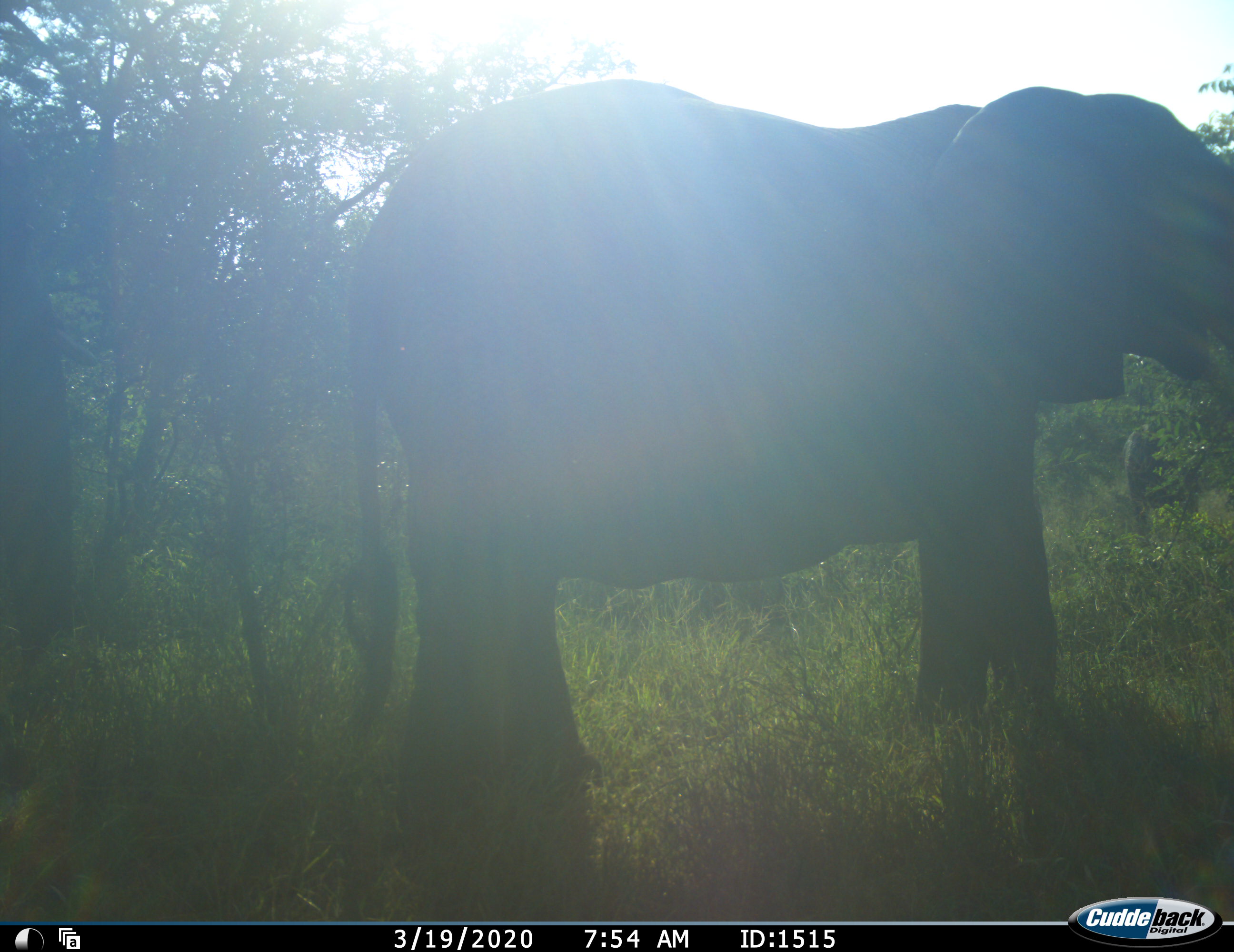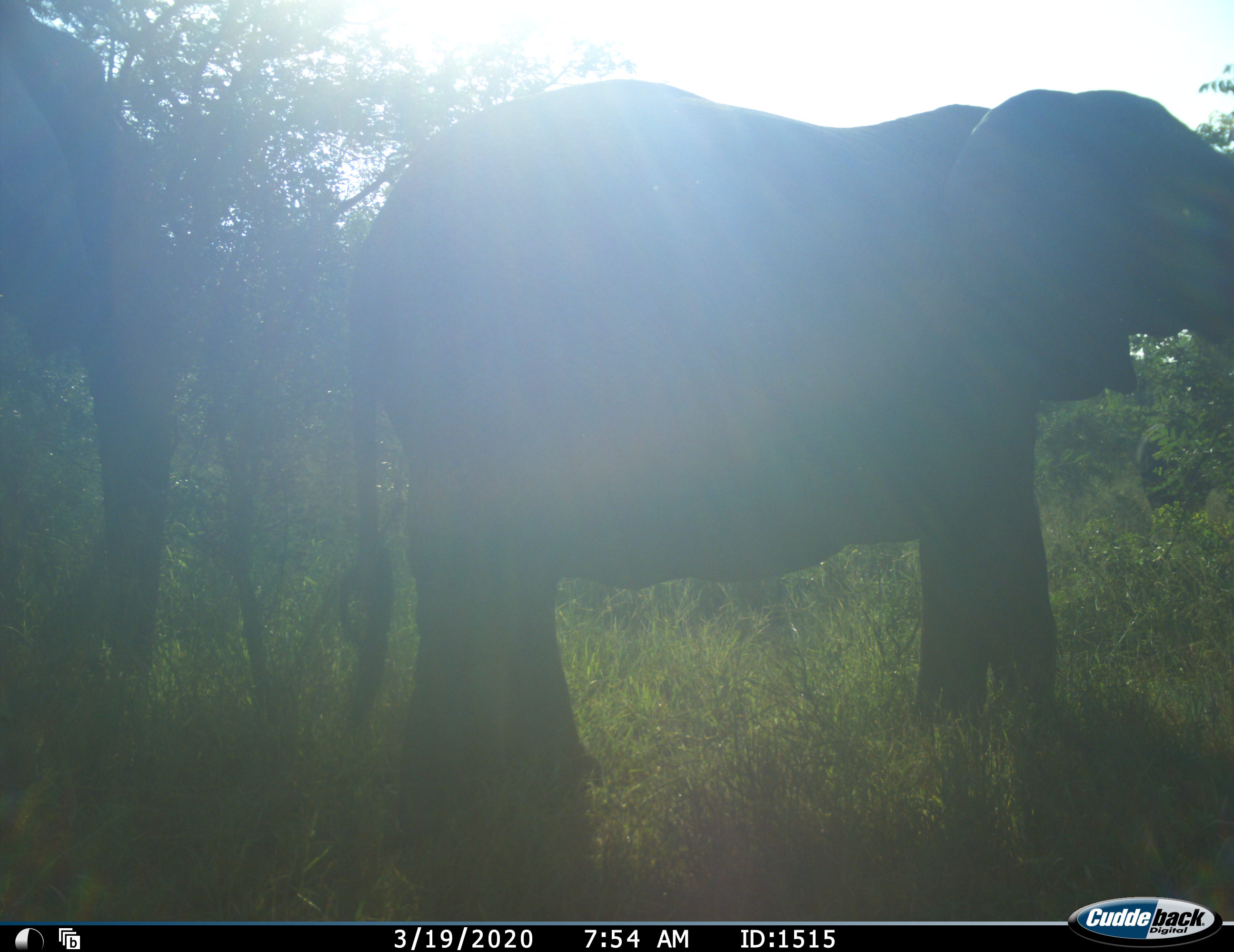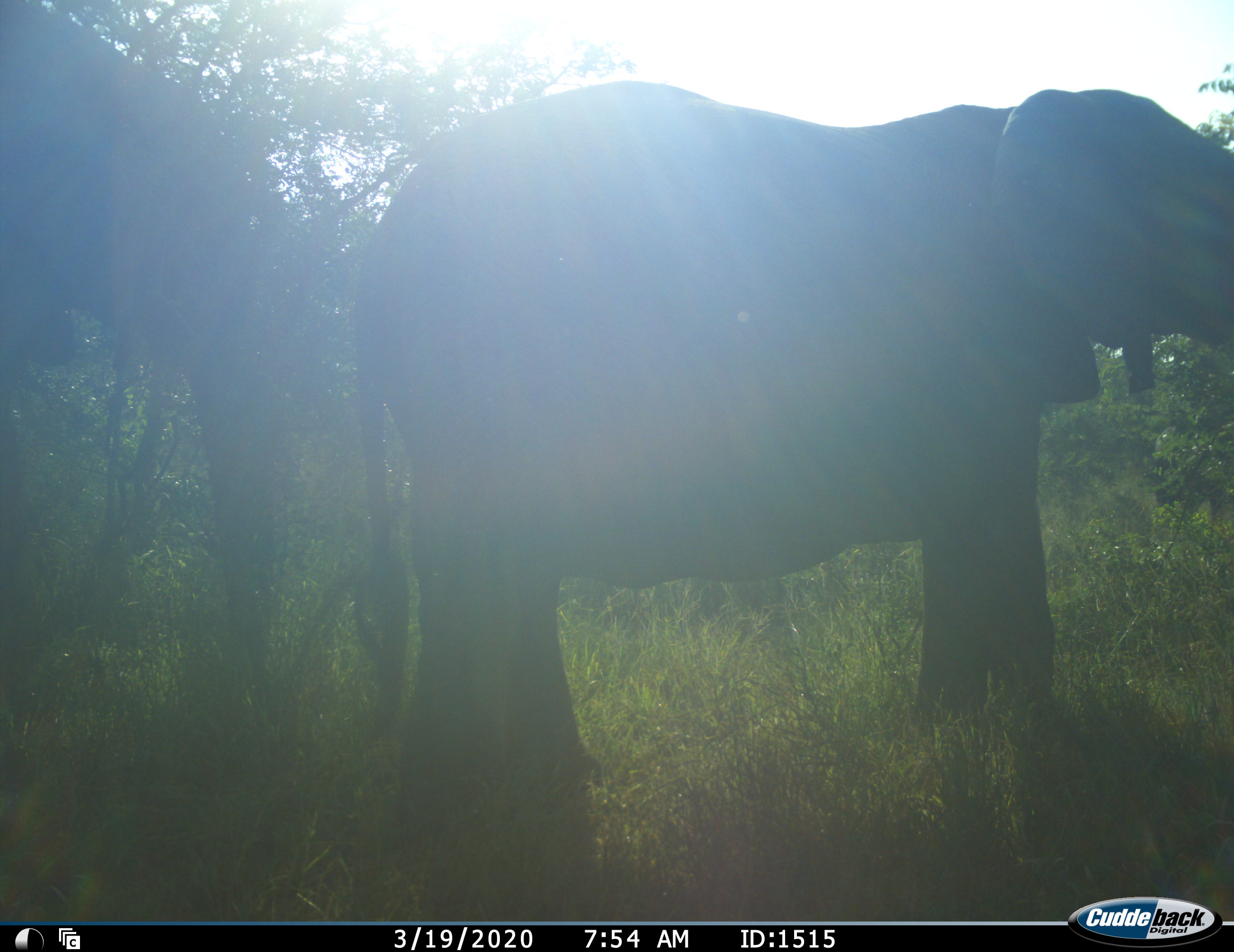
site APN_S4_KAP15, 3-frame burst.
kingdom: Animalia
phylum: Chordata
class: Mammalia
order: Proboscidea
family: Elephantidae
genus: Loxodonta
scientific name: Loxodonta africana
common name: african bush elephant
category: elephant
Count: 2.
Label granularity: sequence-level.